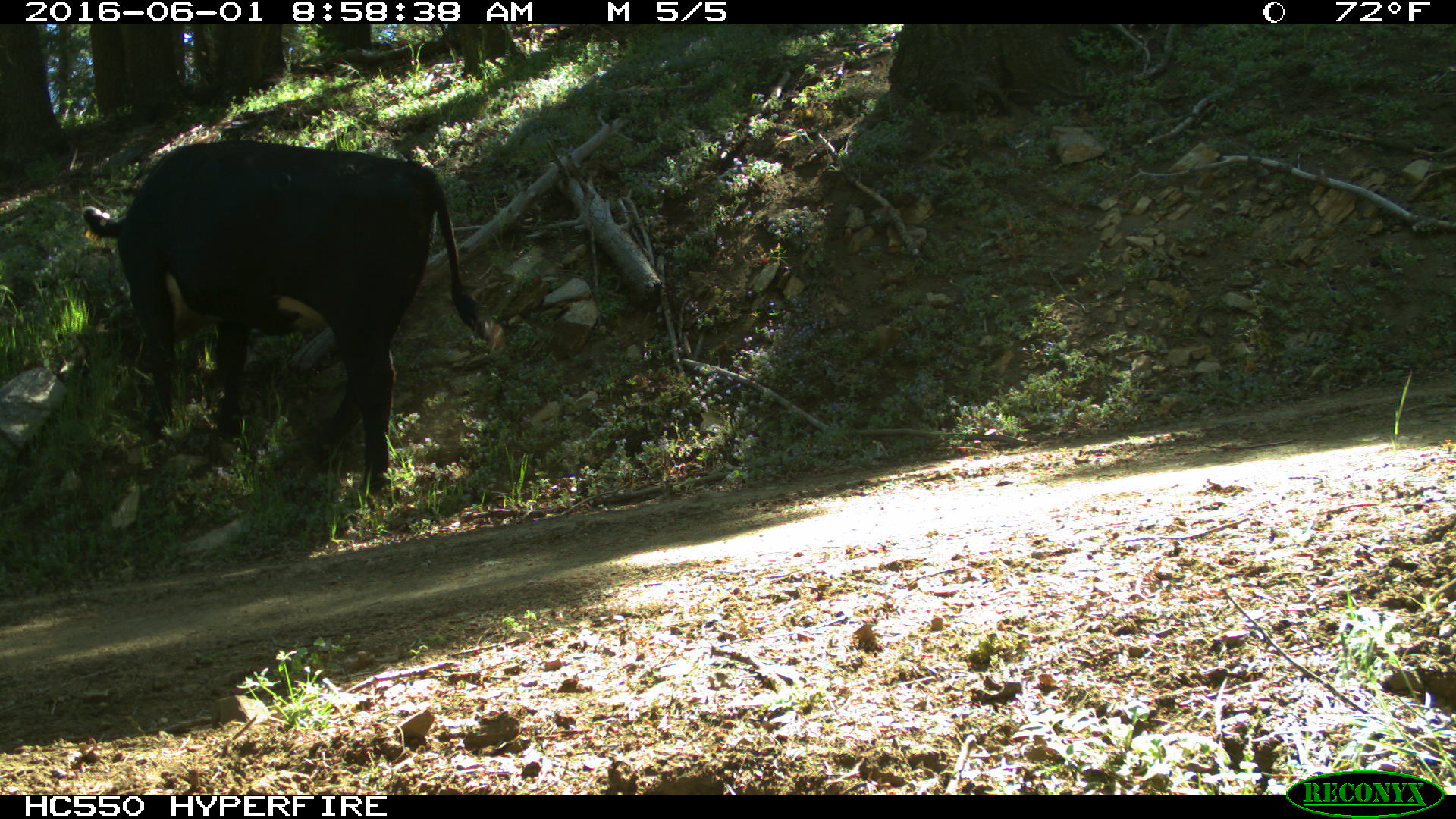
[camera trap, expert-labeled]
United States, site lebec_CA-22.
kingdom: Animalia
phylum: Chordata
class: Mammalia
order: Artiodactyla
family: Bovidae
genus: Bos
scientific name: Bos taurus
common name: domestic cow